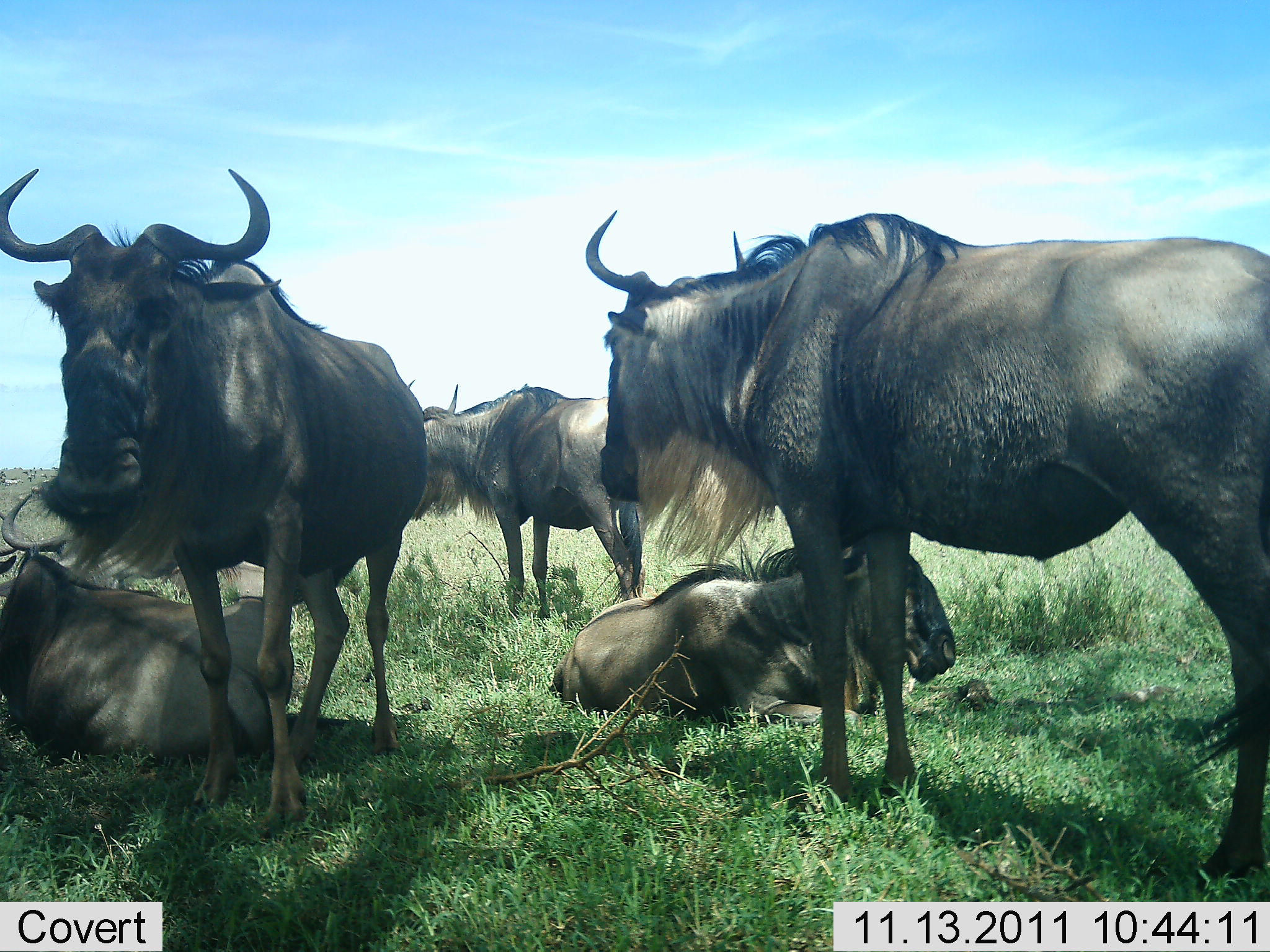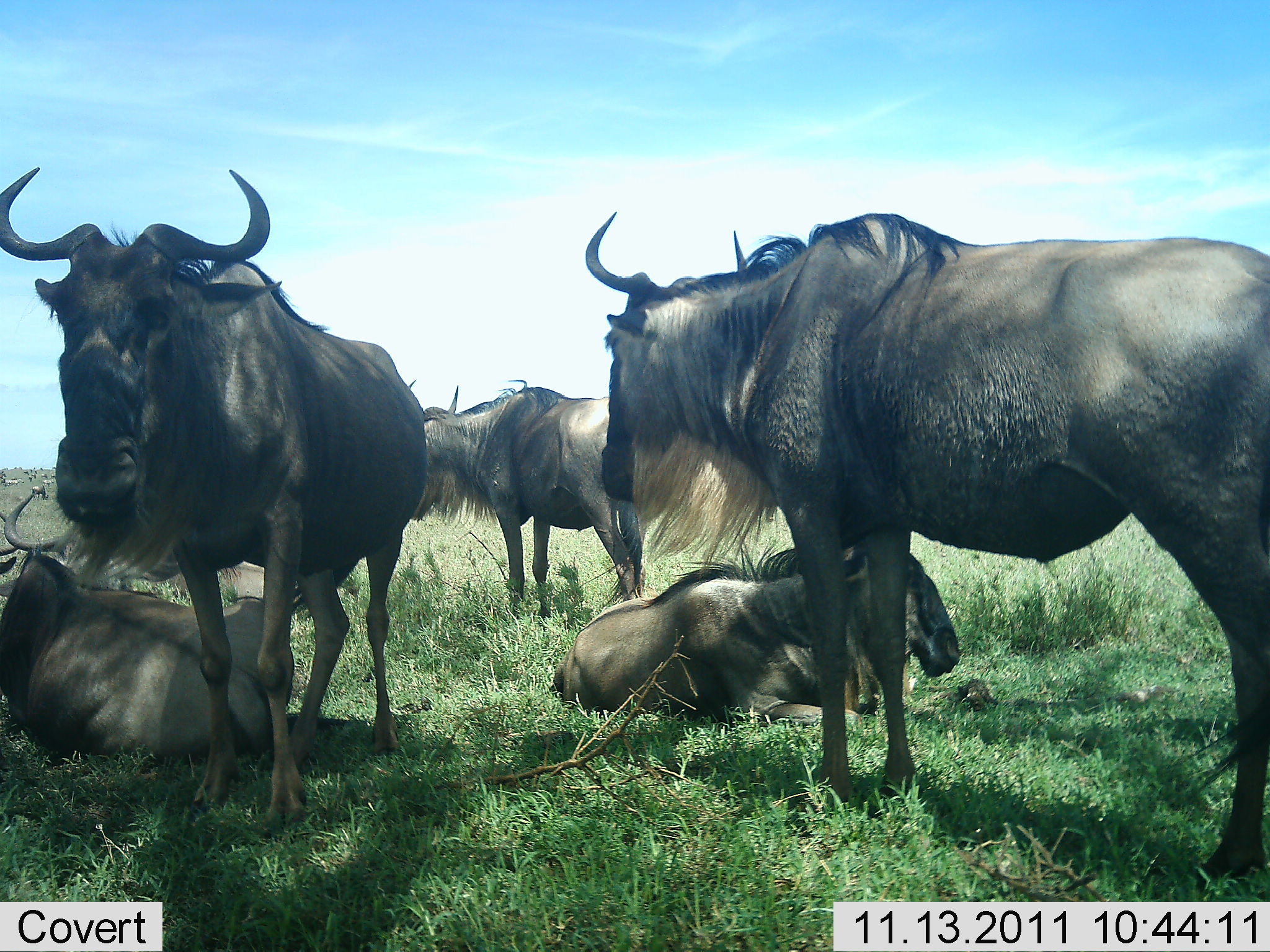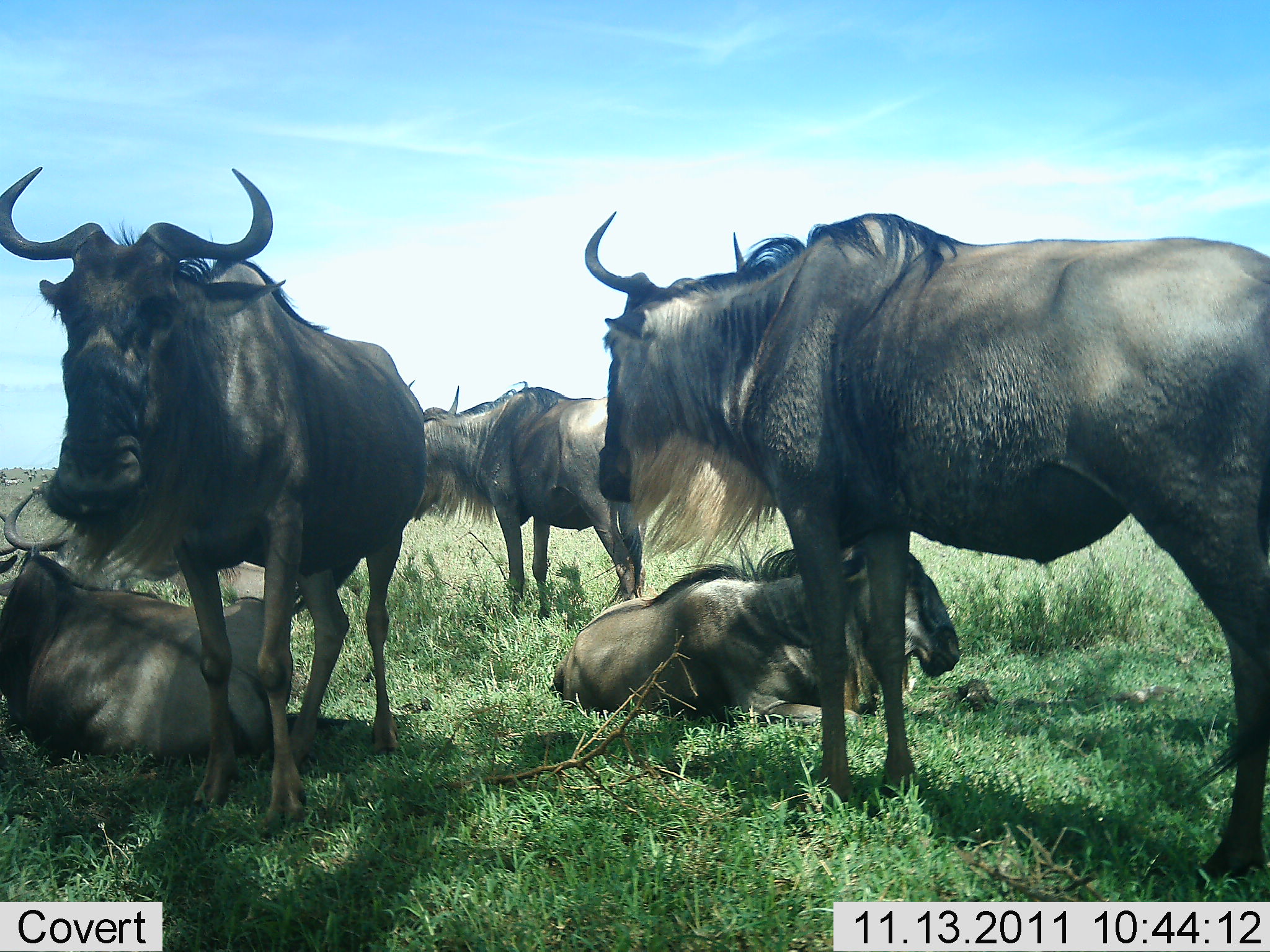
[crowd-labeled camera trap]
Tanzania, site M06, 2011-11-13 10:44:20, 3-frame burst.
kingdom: Animalia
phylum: Chordata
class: Mammalia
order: Artiodactyla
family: Bovidae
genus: Connochaetes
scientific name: Connochaetes taurinus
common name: blue wildebeest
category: wildebeest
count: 5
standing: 64%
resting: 100%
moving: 0%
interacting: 9%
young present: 0%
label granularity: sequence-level